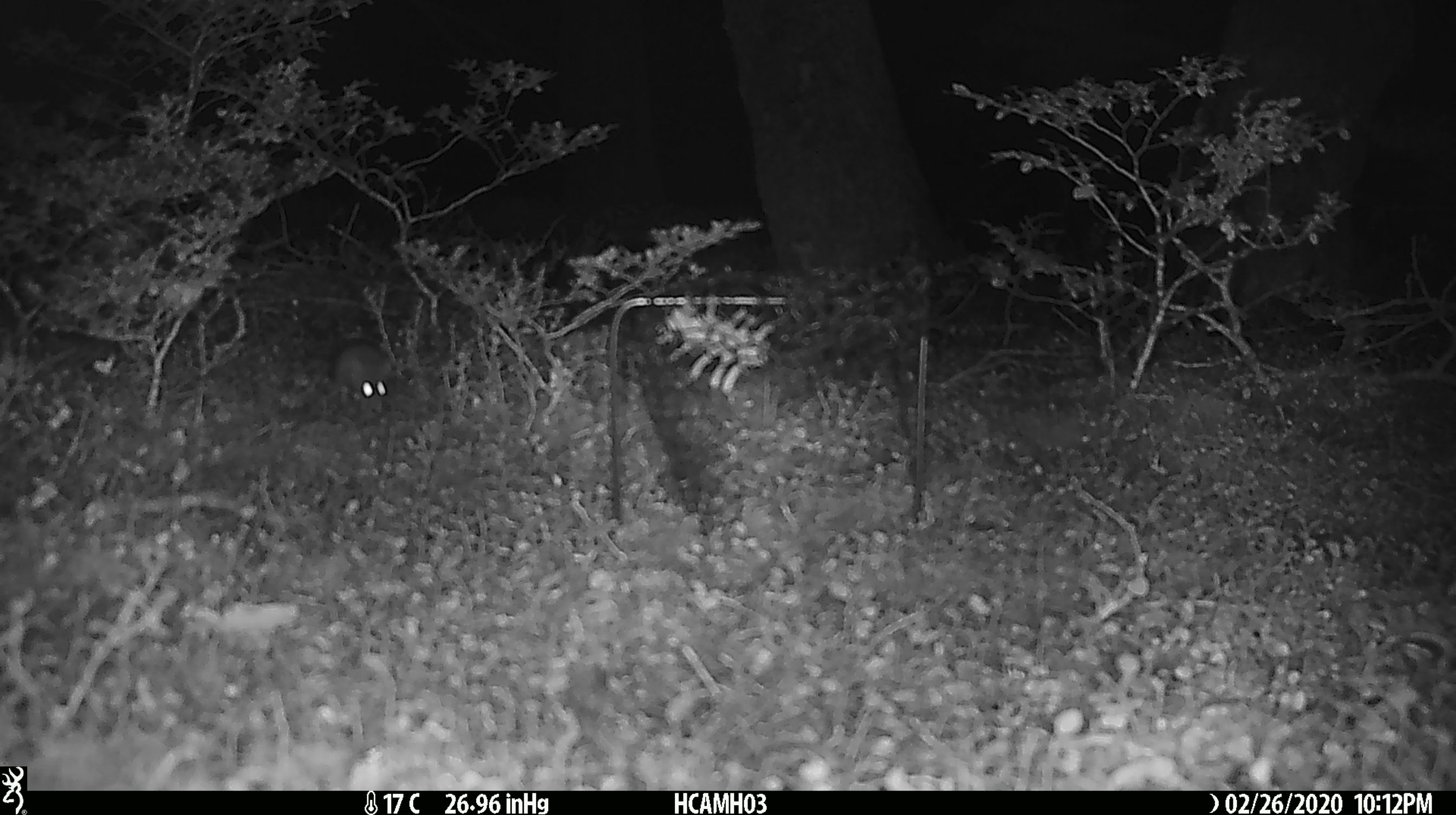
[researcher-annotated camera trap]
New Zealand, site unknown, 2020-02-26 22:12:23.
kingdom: Animalia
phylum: Chordata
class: Mammalia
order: Rodentia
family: Muridae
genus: Mus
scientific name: Mus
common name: mouse